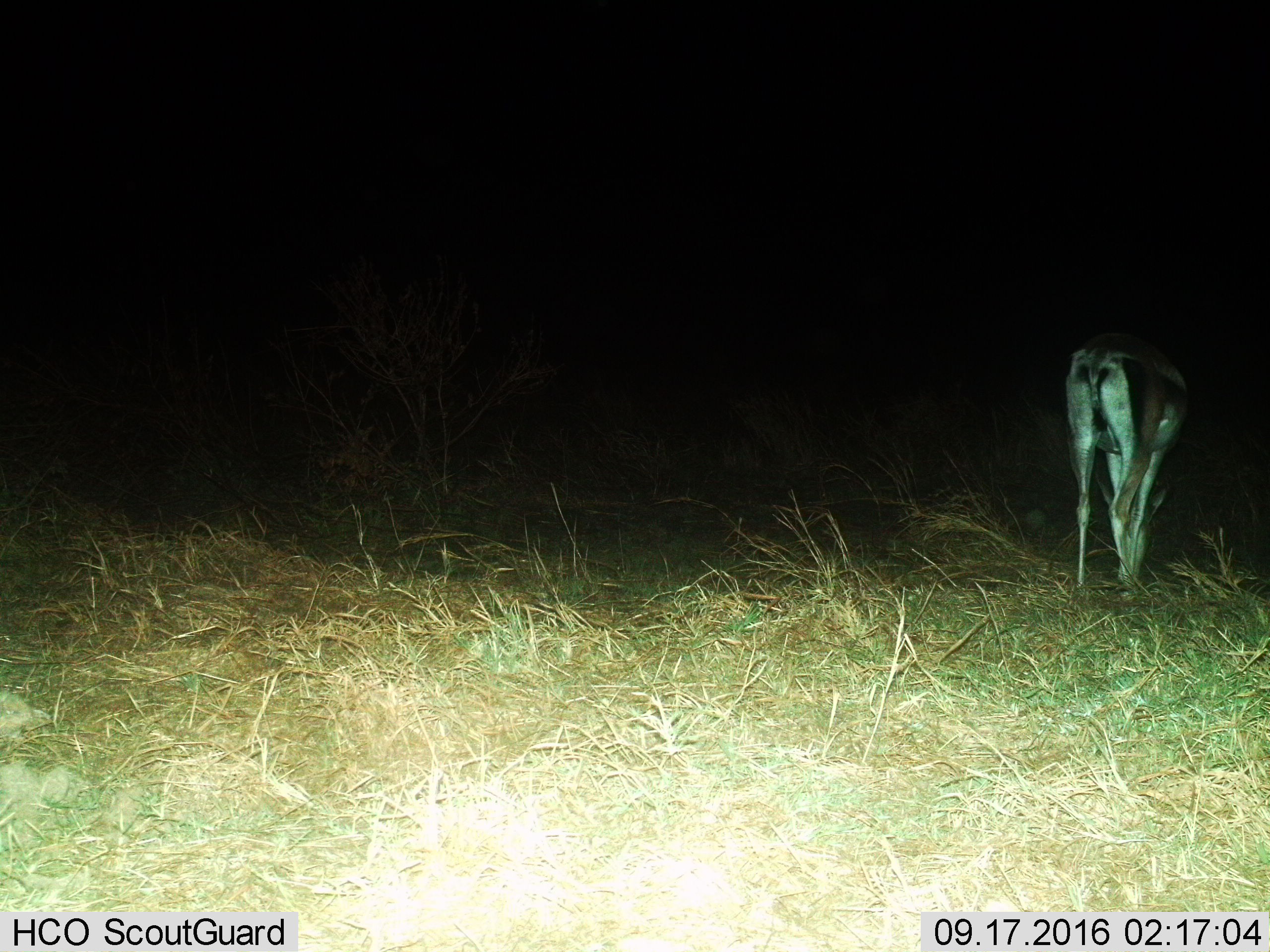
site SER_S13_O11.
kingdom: Animalia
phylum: Chordata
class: Mammalia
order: Artiodactyla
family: Bovidae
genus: Eudorcas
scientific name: Eudorcas thomsonii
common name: thomson's gazelle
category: gazellethomsons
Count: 1.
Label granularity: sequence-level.